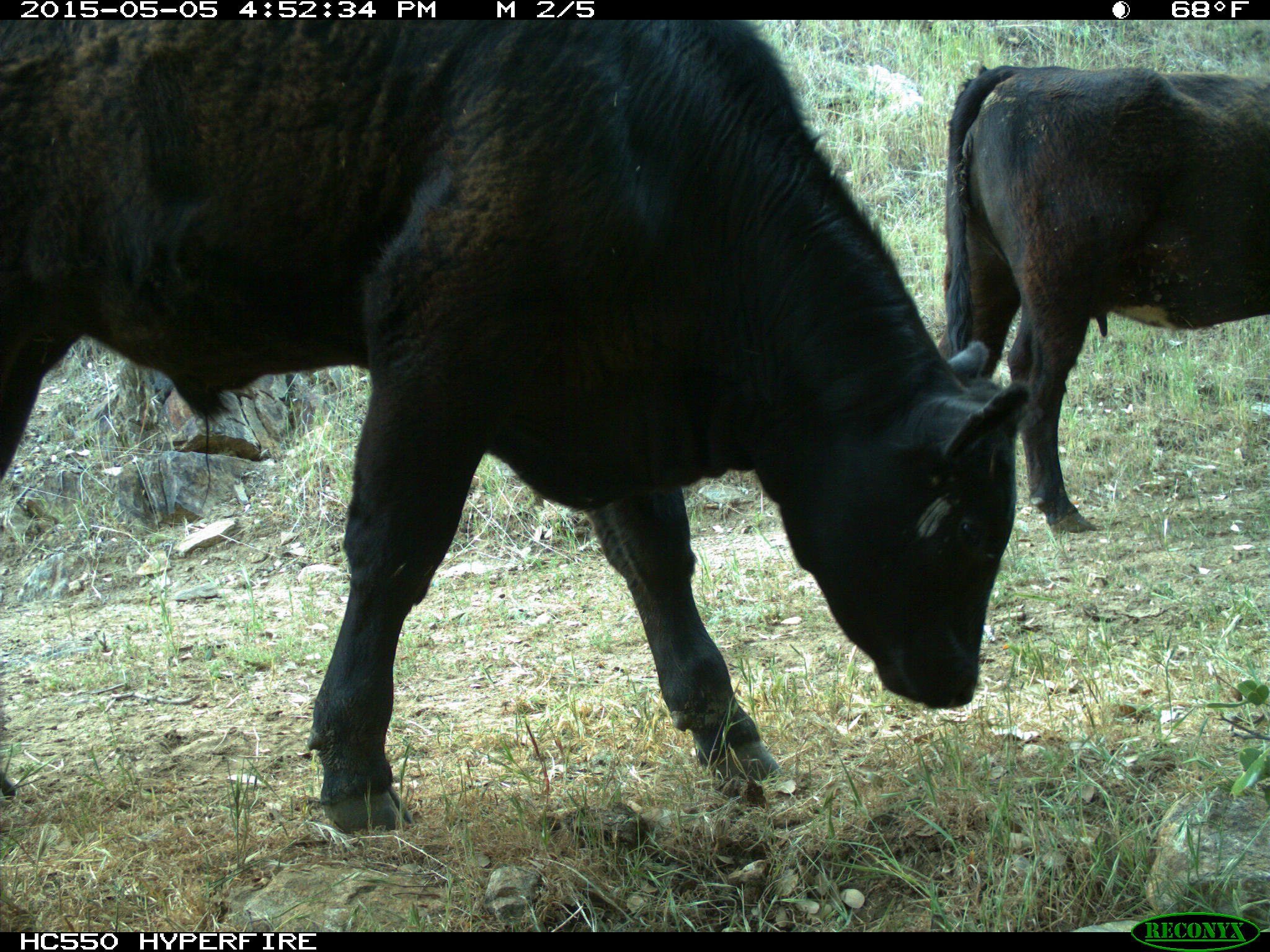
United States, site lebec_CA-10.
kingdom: Animalia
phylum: Chordata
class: Mammalia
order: Artiodactyla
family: Bovidae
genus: Bos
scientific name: Bos taurus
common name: domestic cow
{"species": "Bos taurus (domestic cow)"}